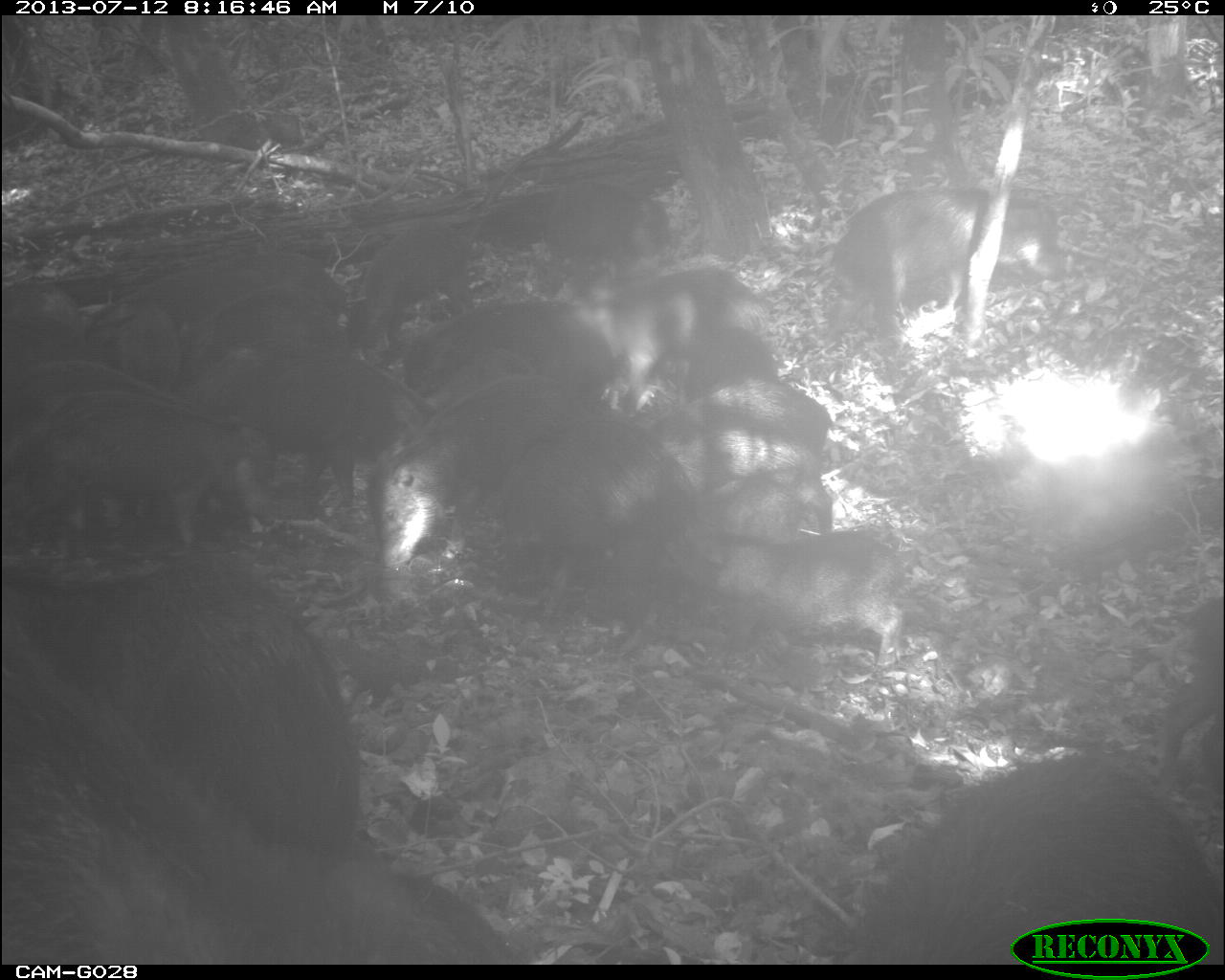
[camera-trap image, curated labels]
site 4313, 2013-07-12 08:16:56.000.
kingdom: Animalia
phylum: Chordata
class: Mammalia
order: Artiodactyla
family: Tayassuidae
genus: Tayassu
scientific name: Tayassu pecari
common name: white-lipped peccary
Tayassu pecari (white-lipped peccary), count 20.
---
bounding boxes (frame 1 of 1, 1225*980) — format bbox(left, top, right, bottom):
group: bbox(1, 79, 1225, 958)